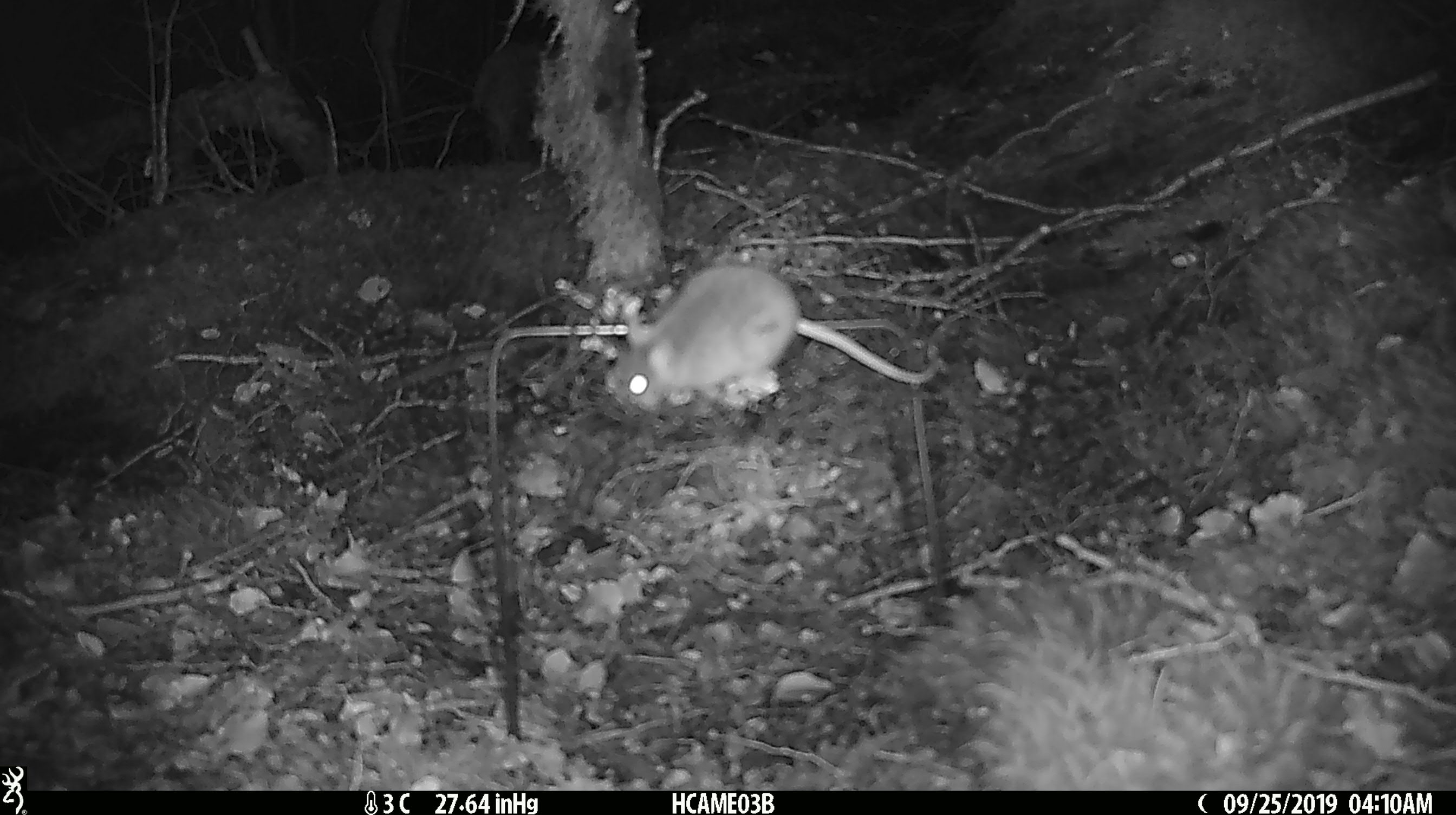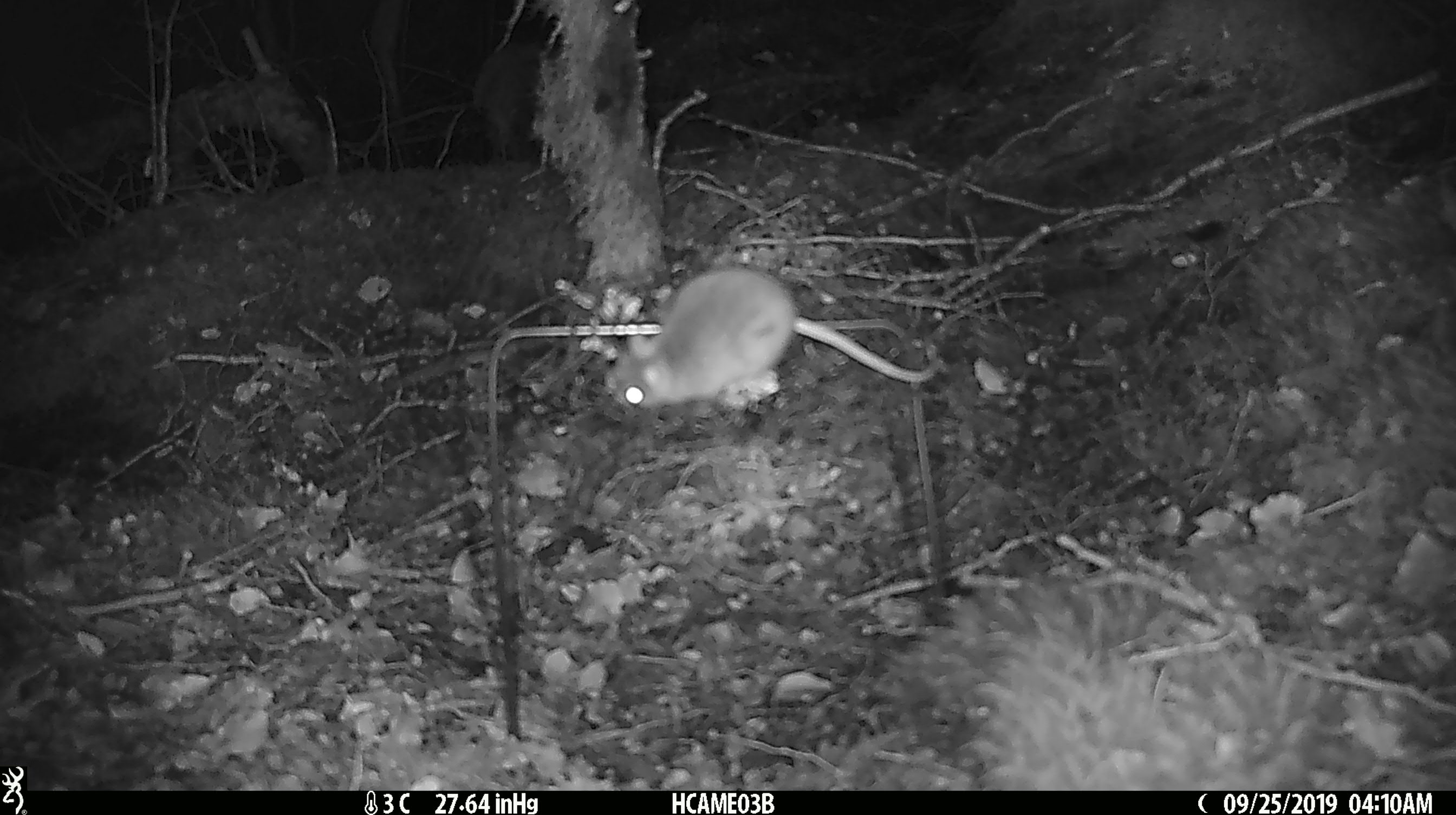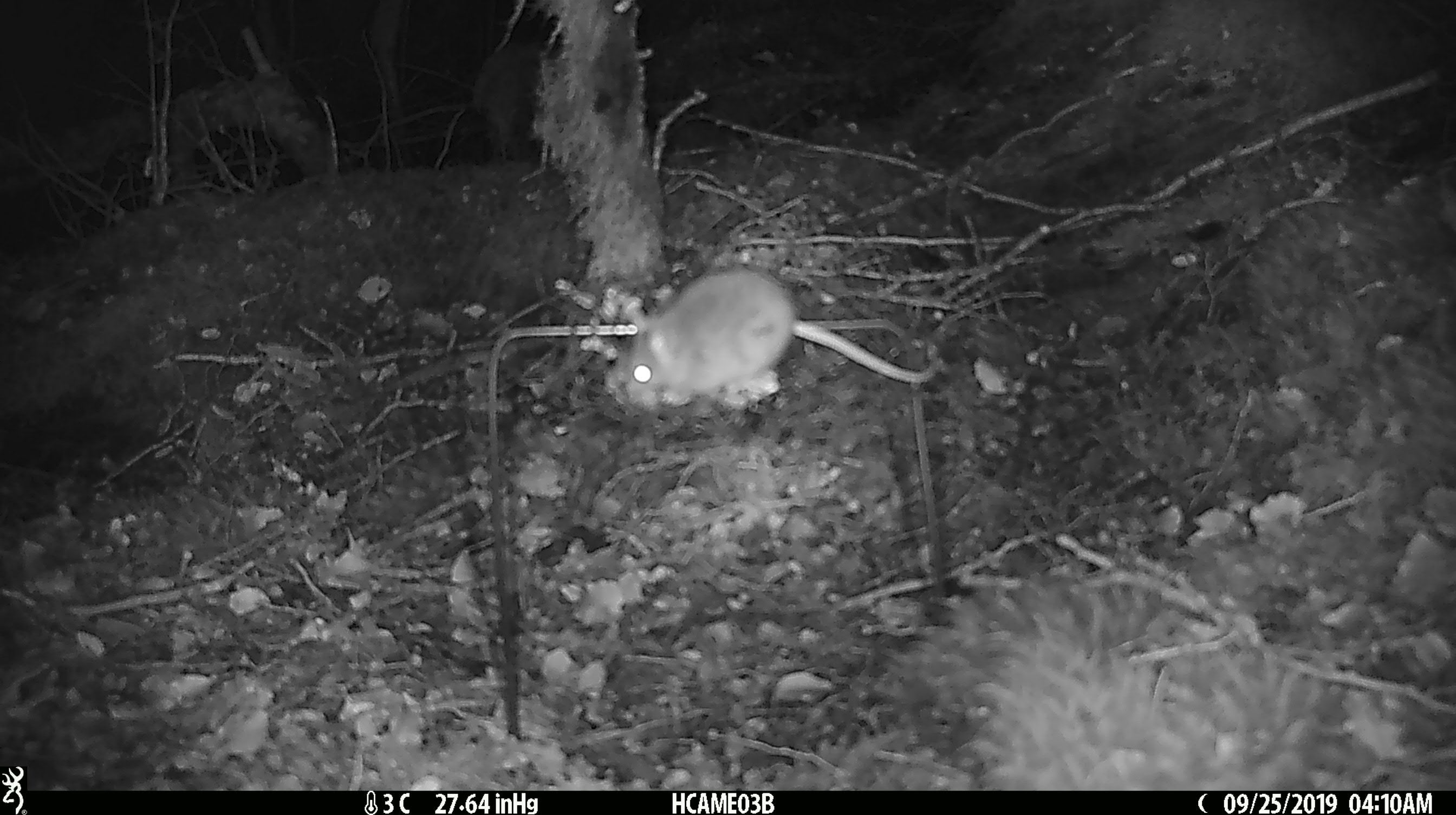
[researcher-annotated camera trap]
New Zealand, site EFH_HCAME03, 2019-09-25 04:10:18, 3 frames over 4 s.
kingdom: Animalia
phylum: Chordata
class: Mammalia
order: Rodentia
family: Muridae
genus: Mus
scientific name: Mus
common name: mouse